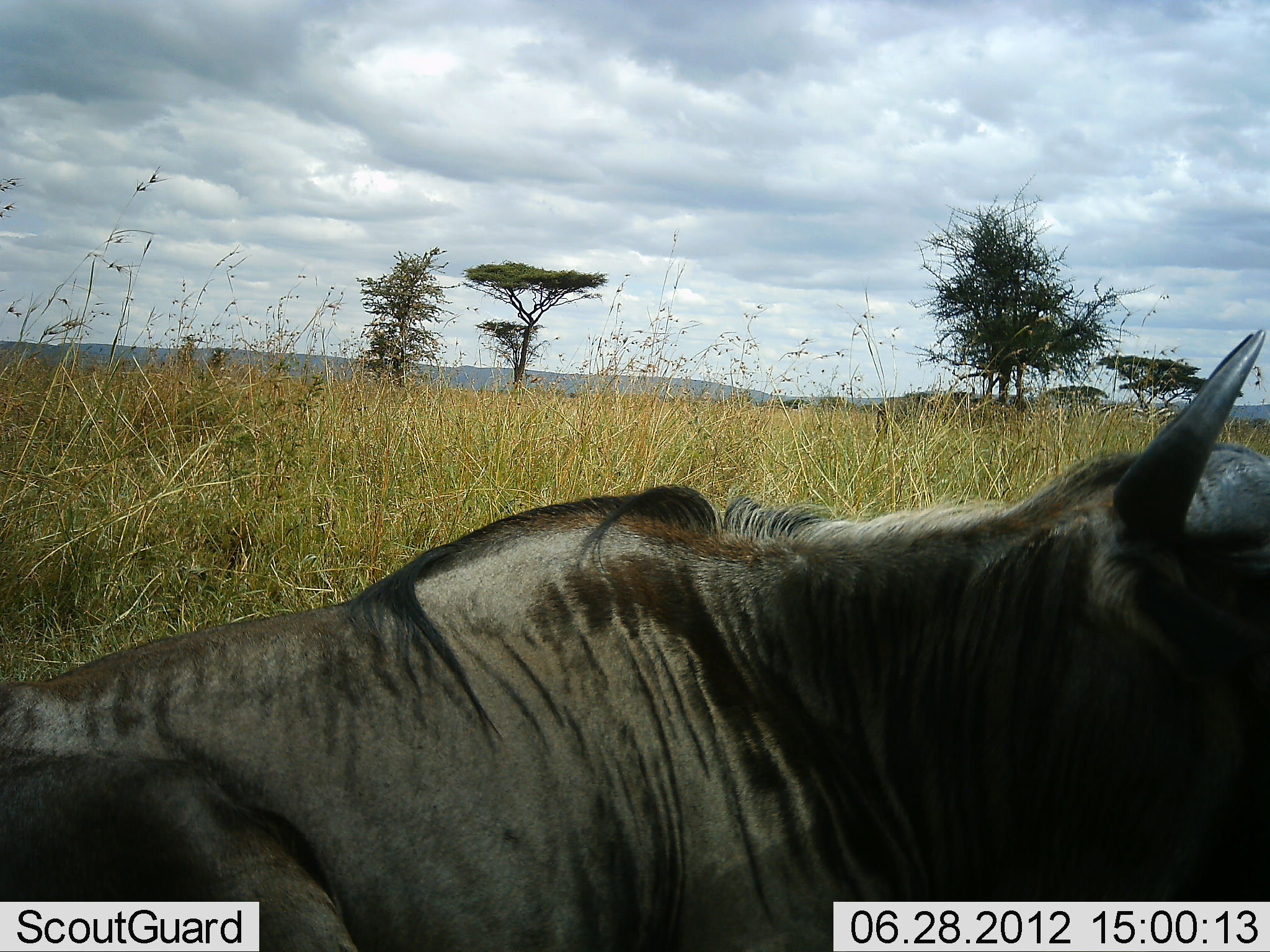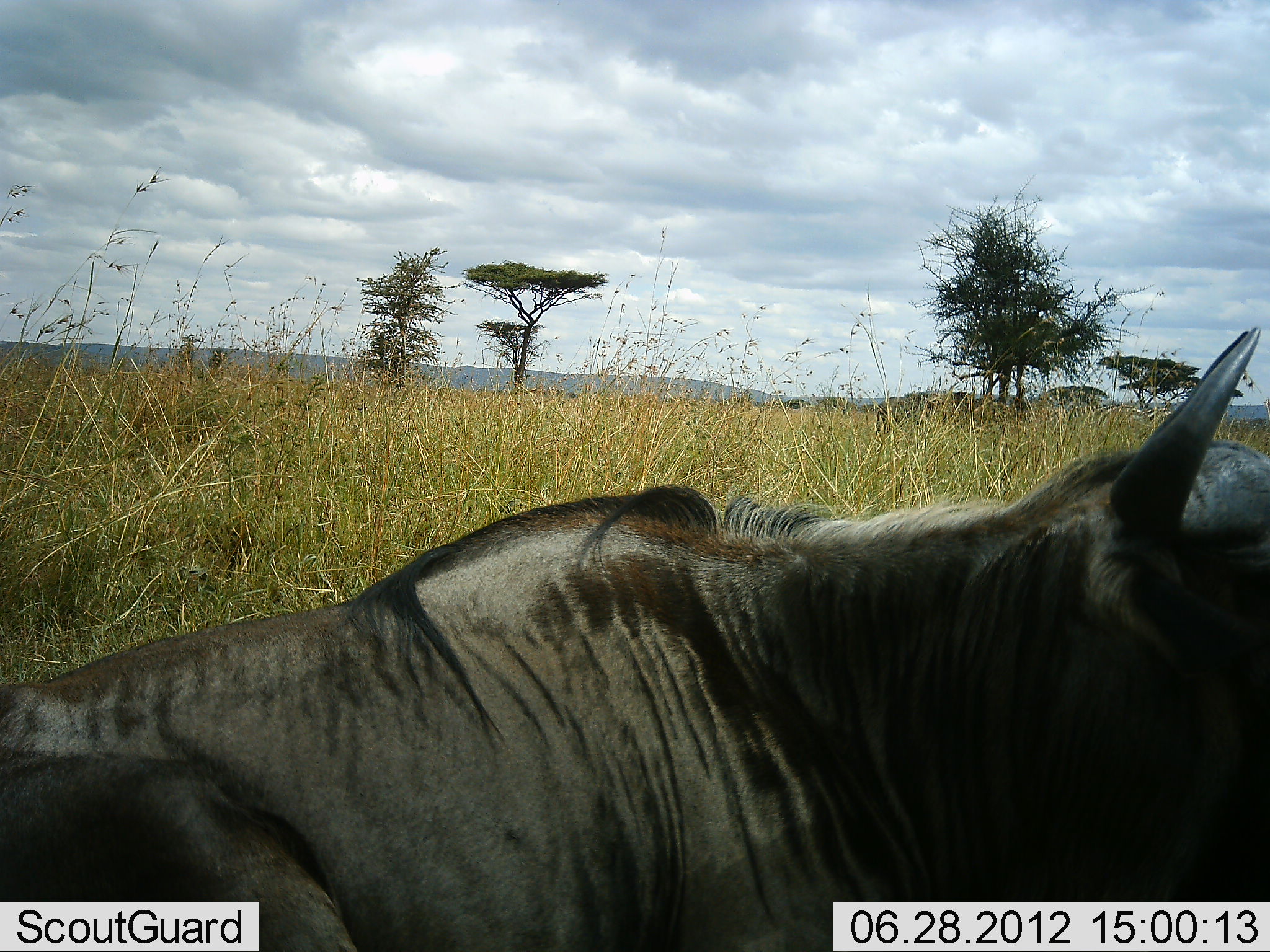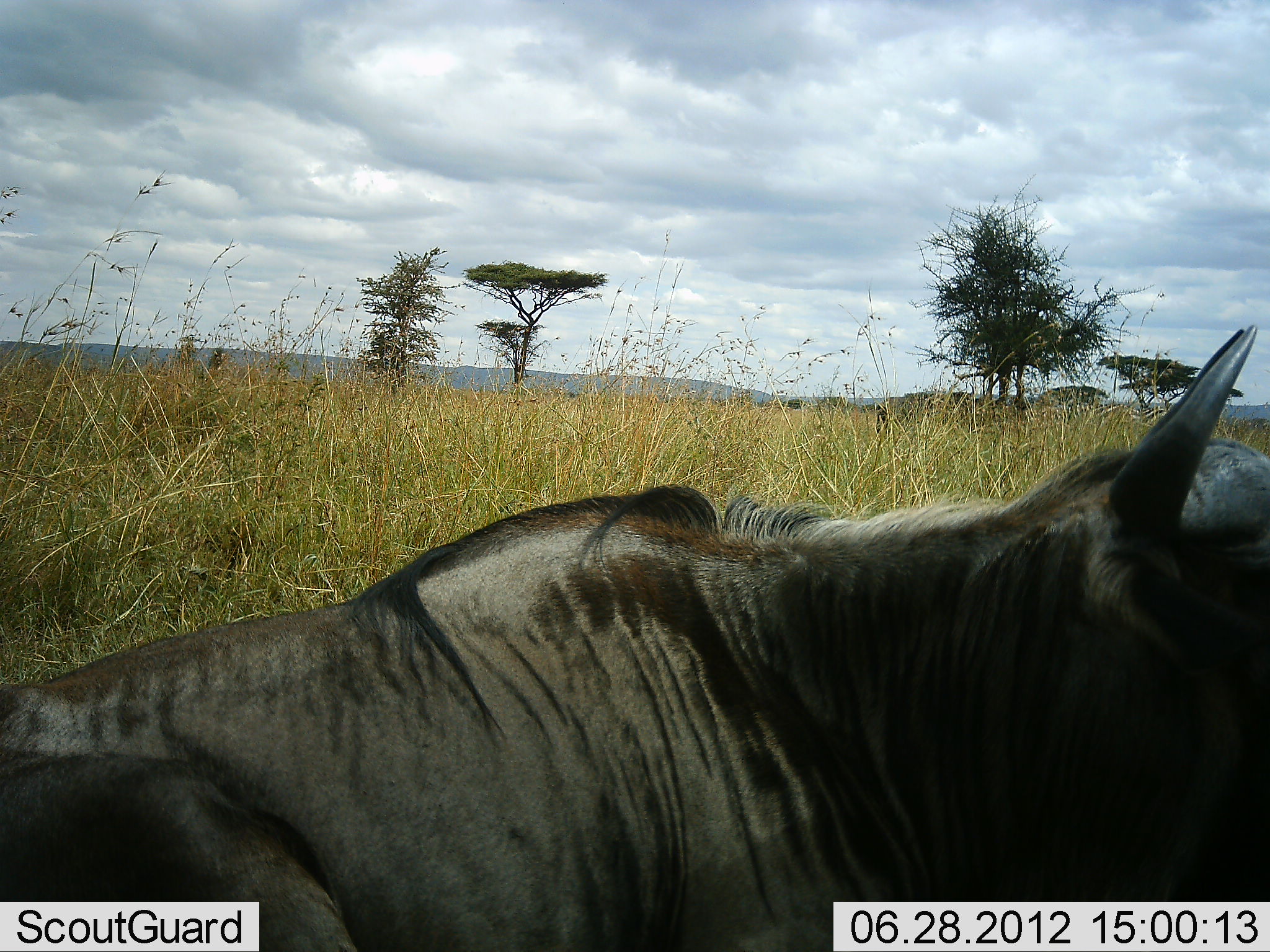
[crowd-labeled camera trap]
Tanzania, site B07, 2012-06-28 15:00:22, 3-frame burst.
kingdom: Animalia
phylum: Chordata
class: Mammalia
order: Artiodactyla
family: Bovidae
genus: Connochaetes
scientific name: Connochaetes taurinus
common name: blue wildebeest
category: wildebeest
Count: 1.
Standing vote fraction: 20%.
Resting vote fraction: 80%.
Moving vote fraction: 0%.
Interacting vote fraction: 0%.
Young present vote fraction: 0%.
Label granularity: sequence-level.